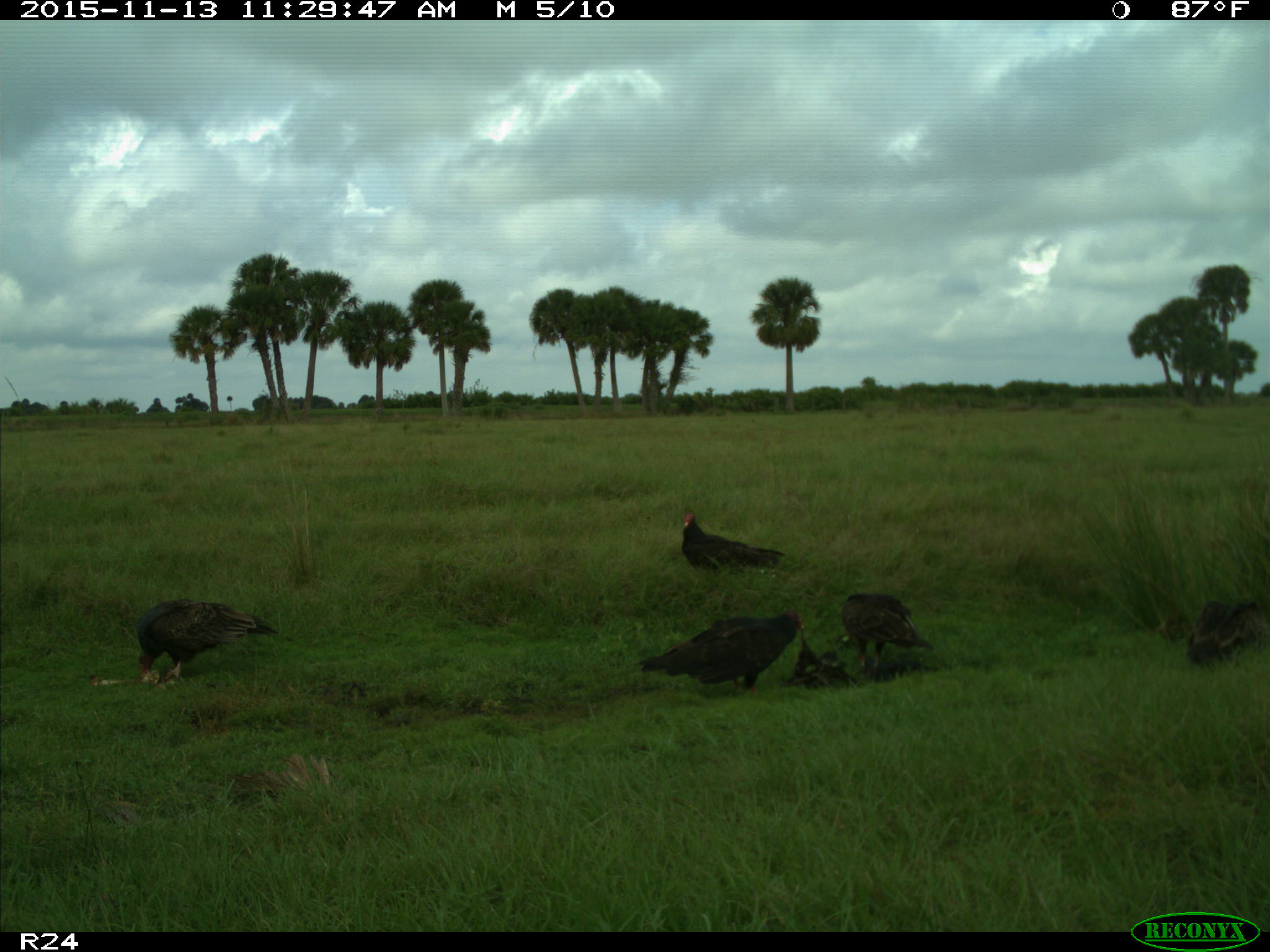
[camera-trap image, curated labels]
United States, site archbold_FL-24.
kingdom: Animalia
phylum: Chordata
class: Aves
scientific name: Aves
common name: birds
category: unidentified bird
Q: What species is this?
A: Unidentified bird (birds) (Aves).